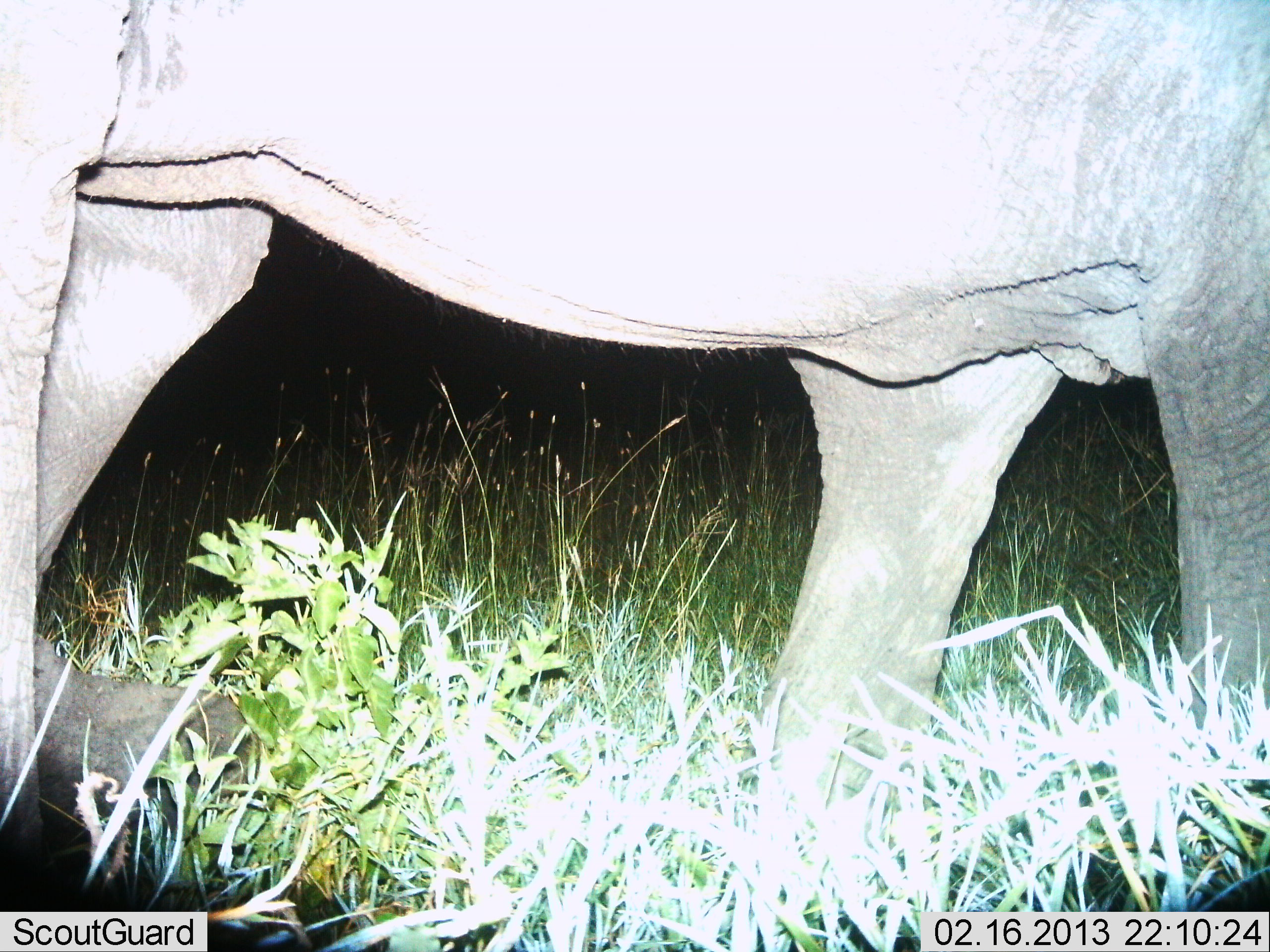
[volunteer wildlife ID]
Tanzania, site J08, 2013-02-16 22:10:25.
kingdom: Animalia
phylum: Chordata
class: Mammalia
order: Proboscidea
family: Elephantidae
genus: Loxodonta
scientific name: Loxodonta africana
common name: african bush elephant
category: elephant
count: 1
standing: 74%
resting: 6%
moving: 26%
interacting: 0%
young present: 6%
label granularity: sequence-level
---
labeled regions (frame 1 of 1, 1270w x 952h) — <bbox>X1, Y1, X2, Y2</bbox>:
animal: <bbox>0, 0, 1269, 909</bbox>